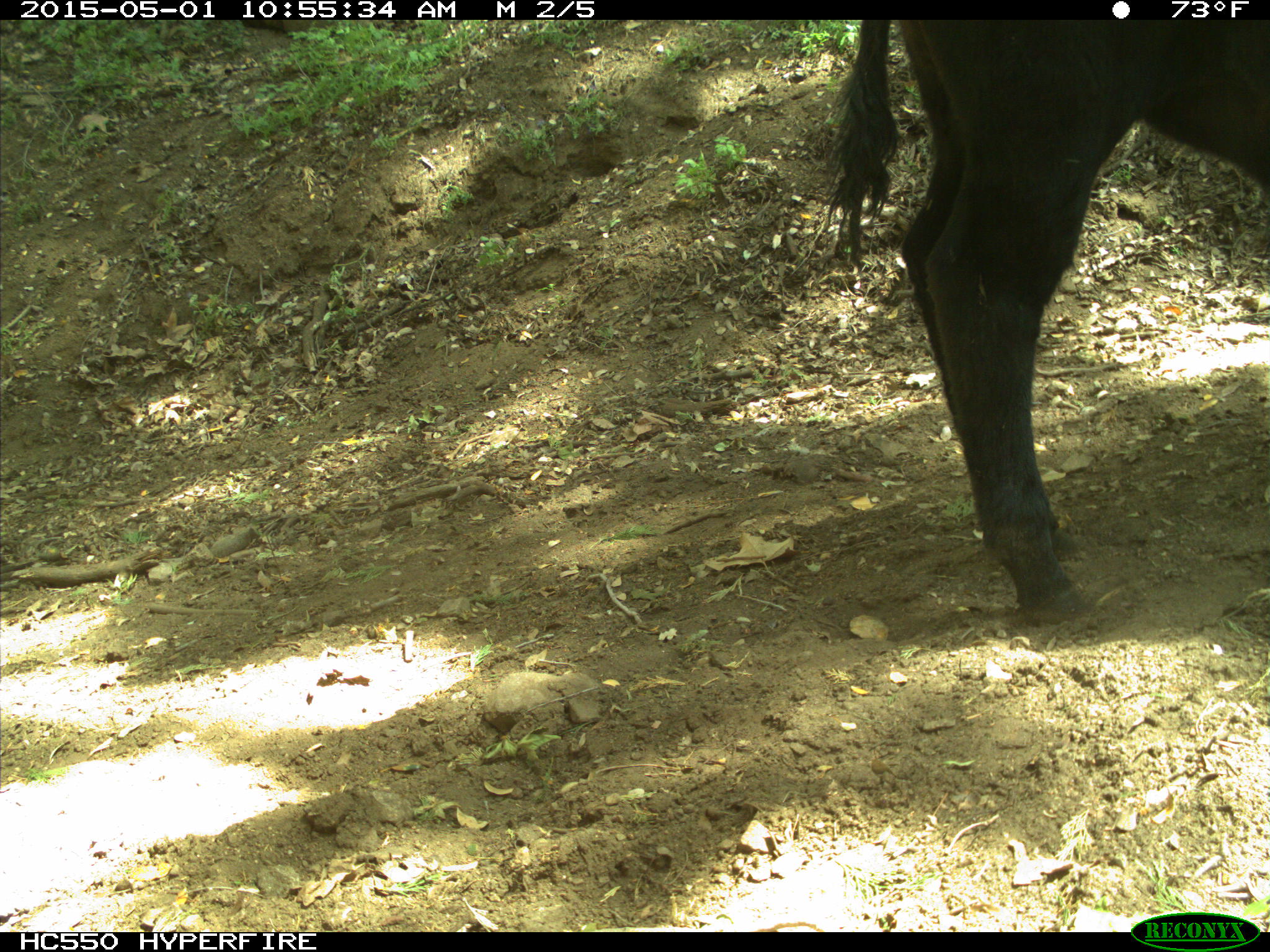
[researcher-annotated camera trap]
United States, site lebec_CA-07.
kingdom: Animalia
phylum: Chordata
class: Mammalia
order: Artiodactyla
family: Bovidae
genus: Bos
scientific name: Bos taurus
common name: domestic cow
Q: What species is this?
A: Bos taurus (domestic cow).